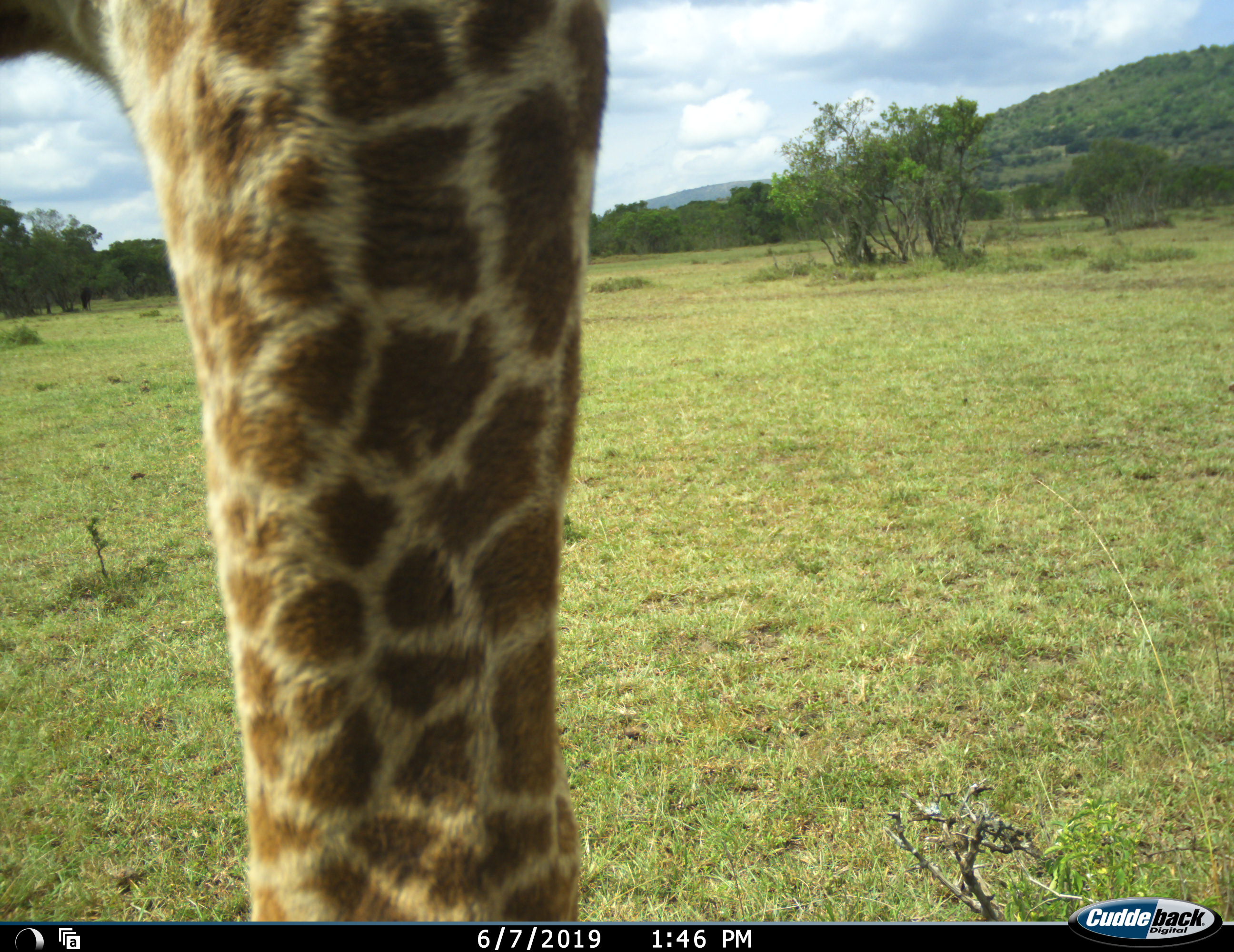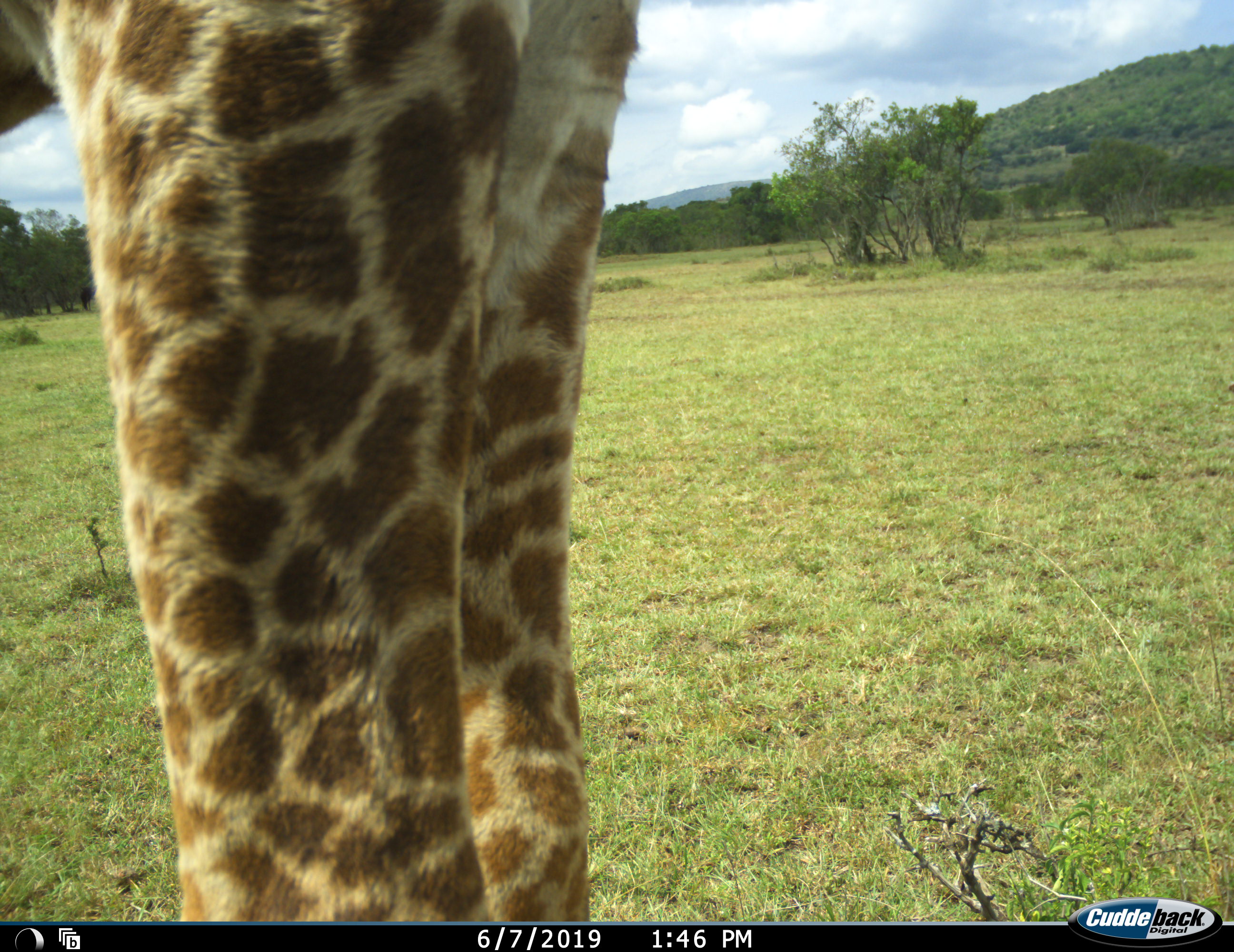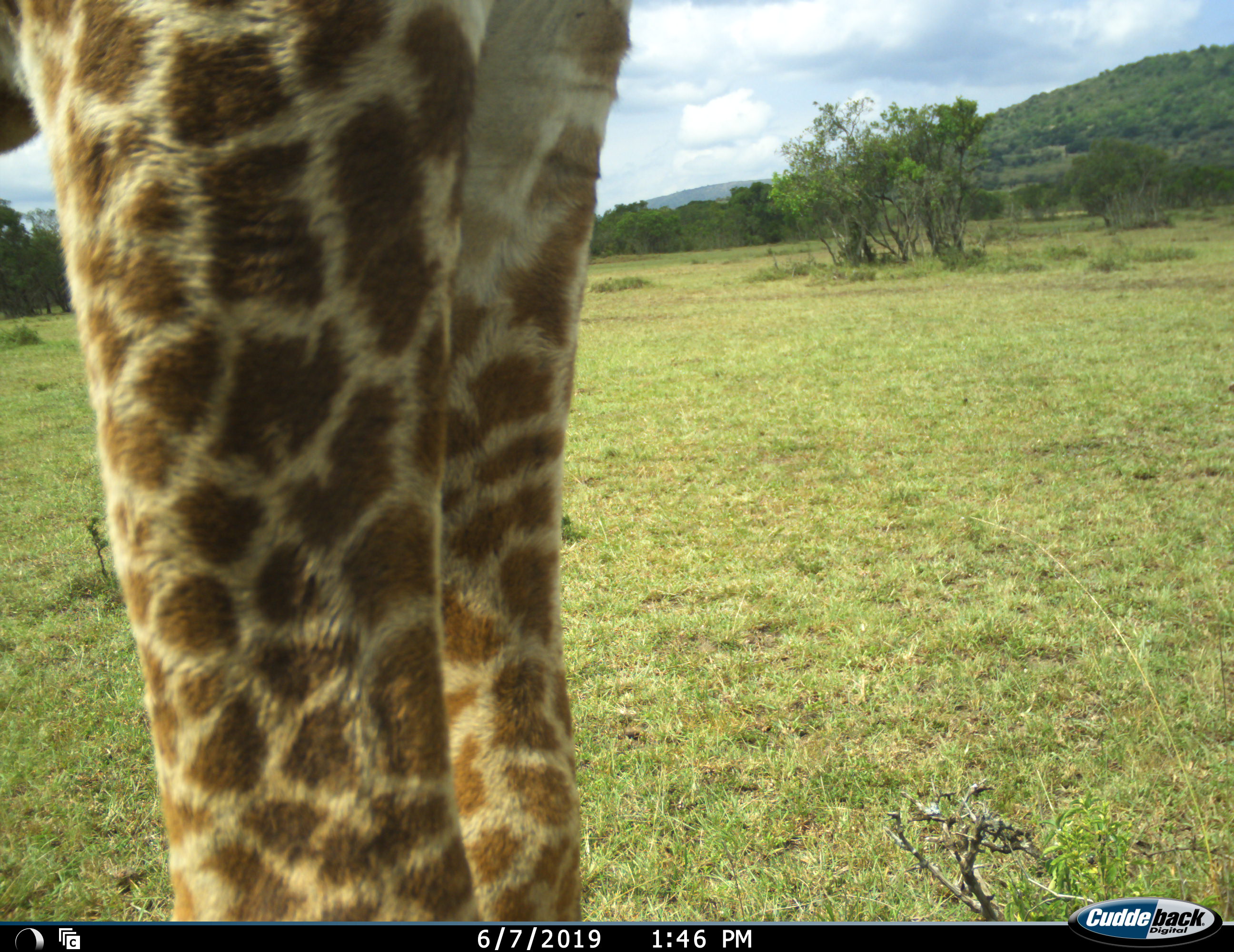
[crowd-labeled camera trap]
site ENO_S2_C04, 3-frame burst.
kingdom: Animalia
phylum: Chordata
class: Mammalia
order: Artiodactyla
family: Giraffidae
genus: Giraffa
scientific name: Giraffa camelopardalis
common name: giraffe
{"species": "giraffe (Giraffa camelopardalis)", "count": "1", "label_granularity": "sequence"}